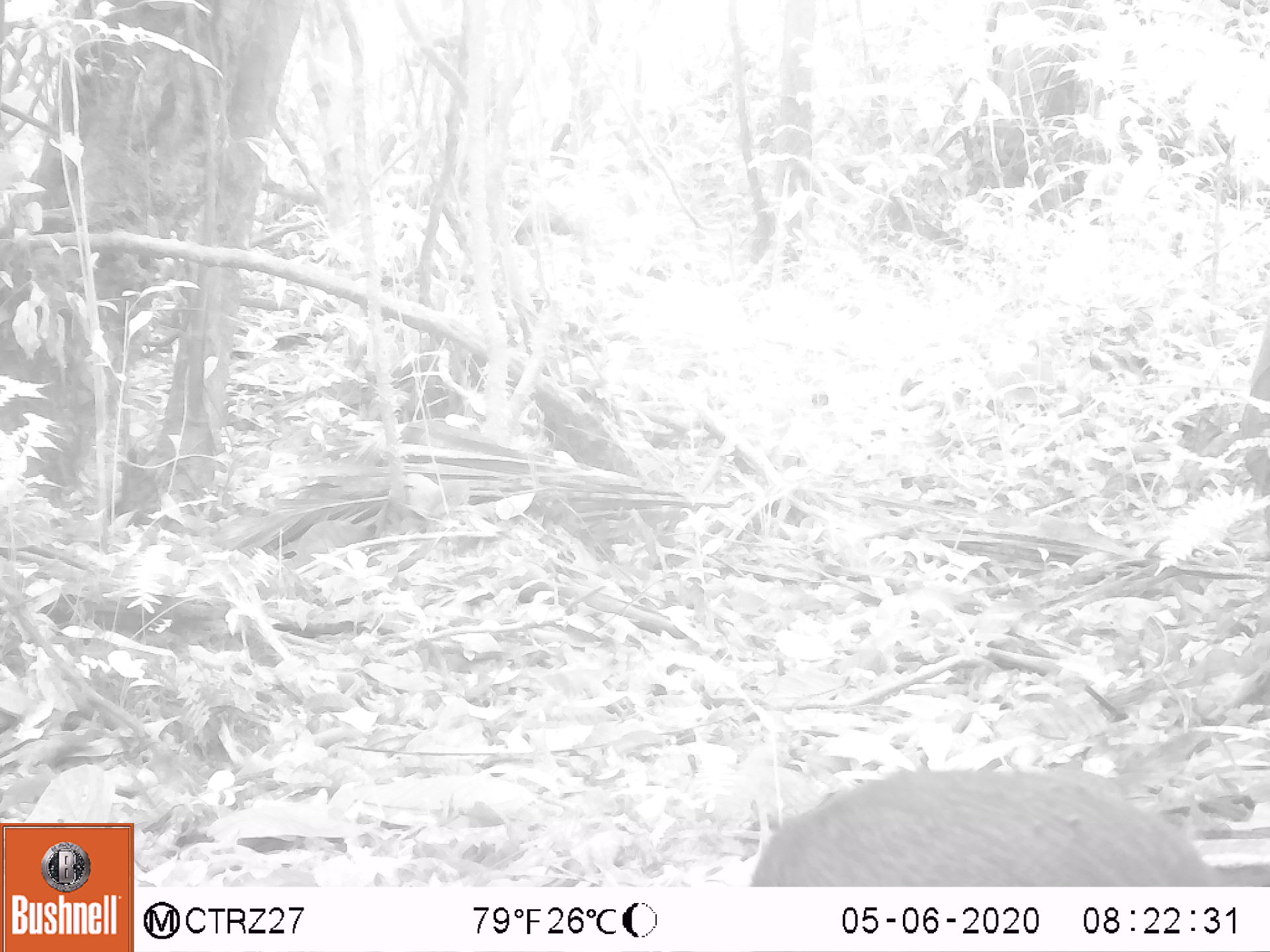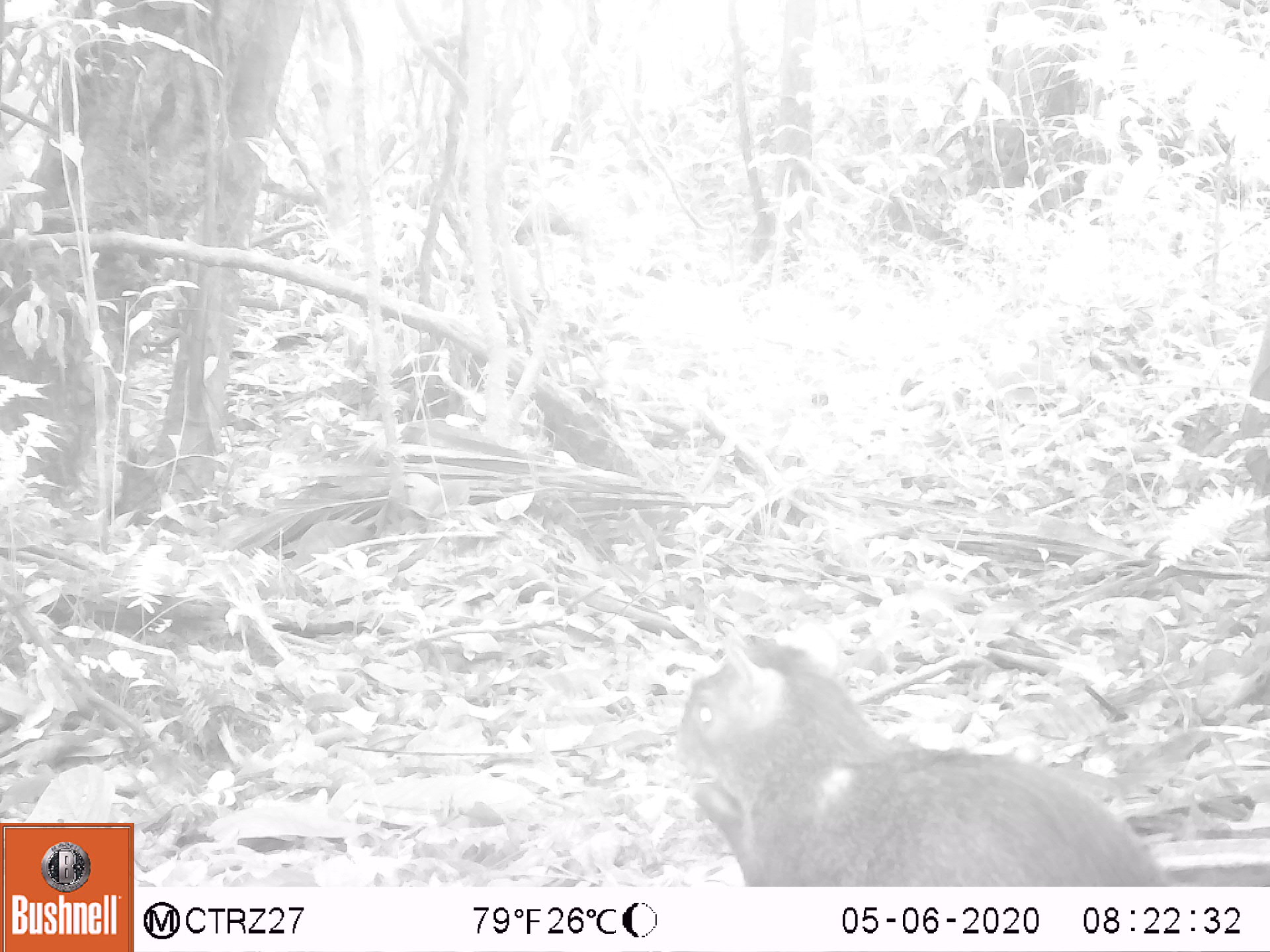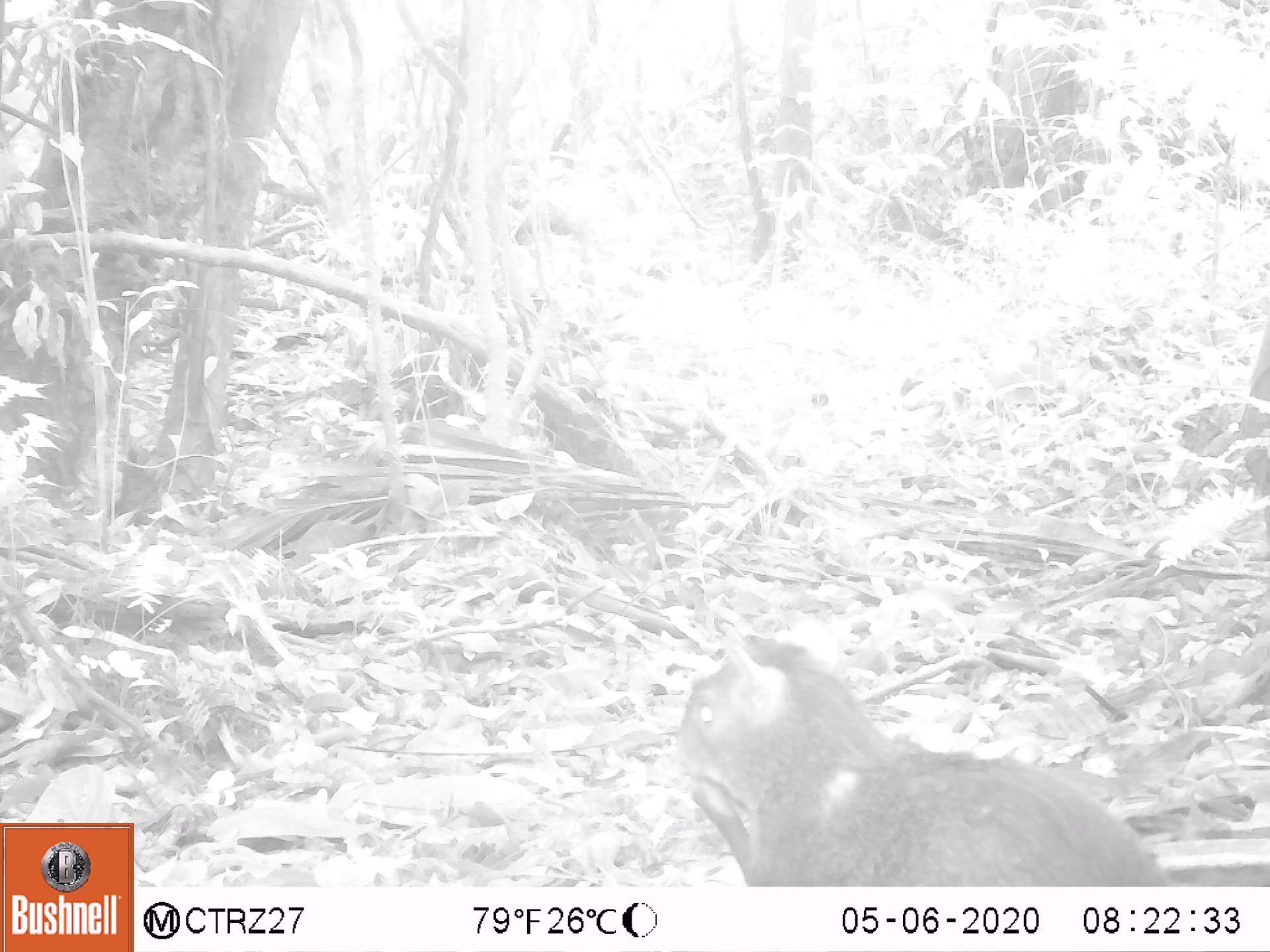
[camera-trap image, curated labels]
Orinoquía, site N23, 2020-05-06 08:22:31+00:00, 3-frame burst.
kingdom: Animalia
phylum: Chordata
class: Mammalia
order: Rodentia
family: Dasyproctidae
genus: Dasyprocta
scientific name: Dasyprocta fuliginosa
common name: black agouti